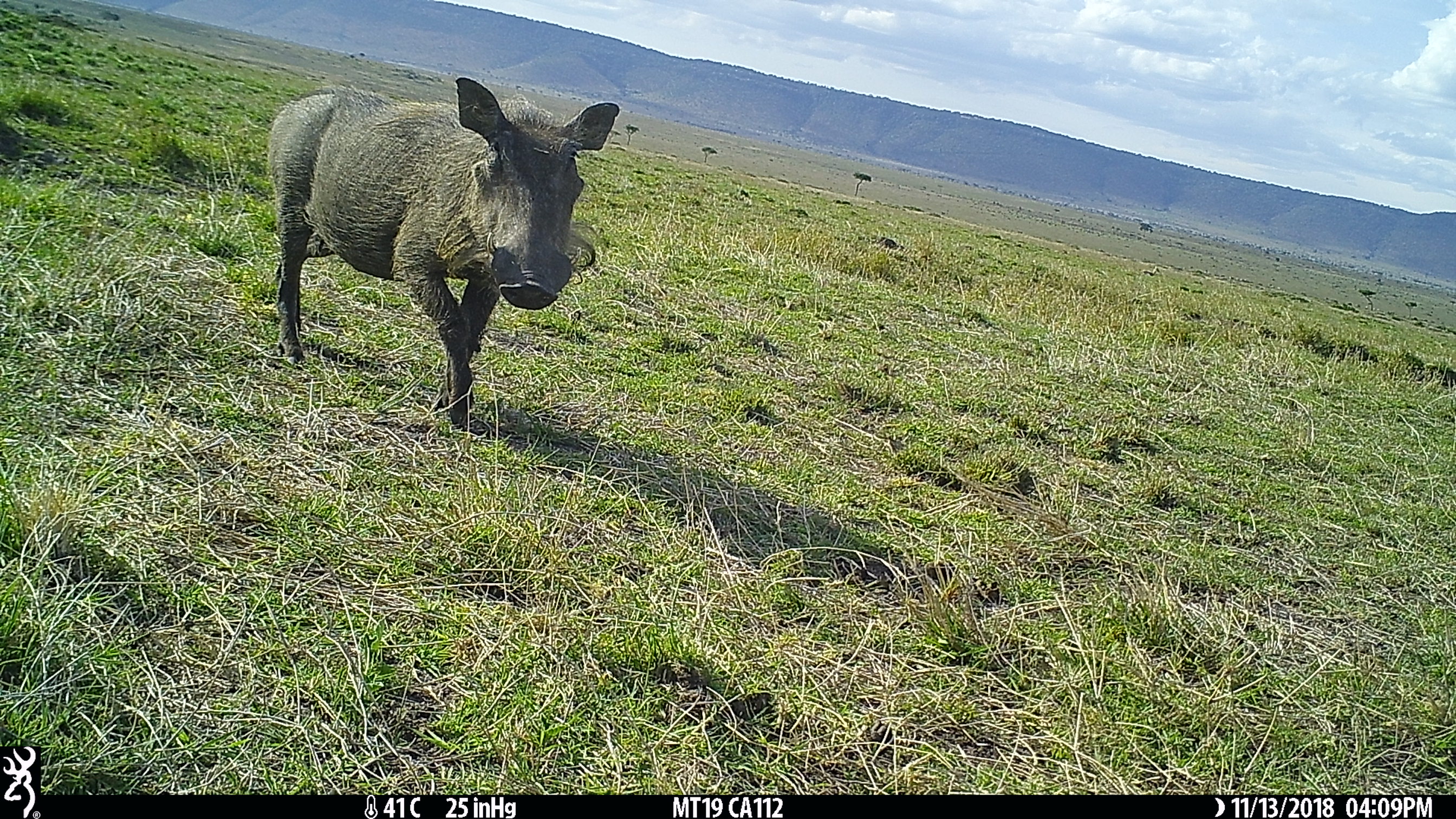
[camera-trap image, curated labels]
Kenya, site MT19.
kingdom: Animalia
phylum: Chordata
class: Mammalia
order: Artiodactyla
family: Suidae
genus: Phacochoerus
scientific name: Phacochoerus africanus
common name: common warthog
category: warthog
Warthog (common warthog) (Phacochoerus africanus).